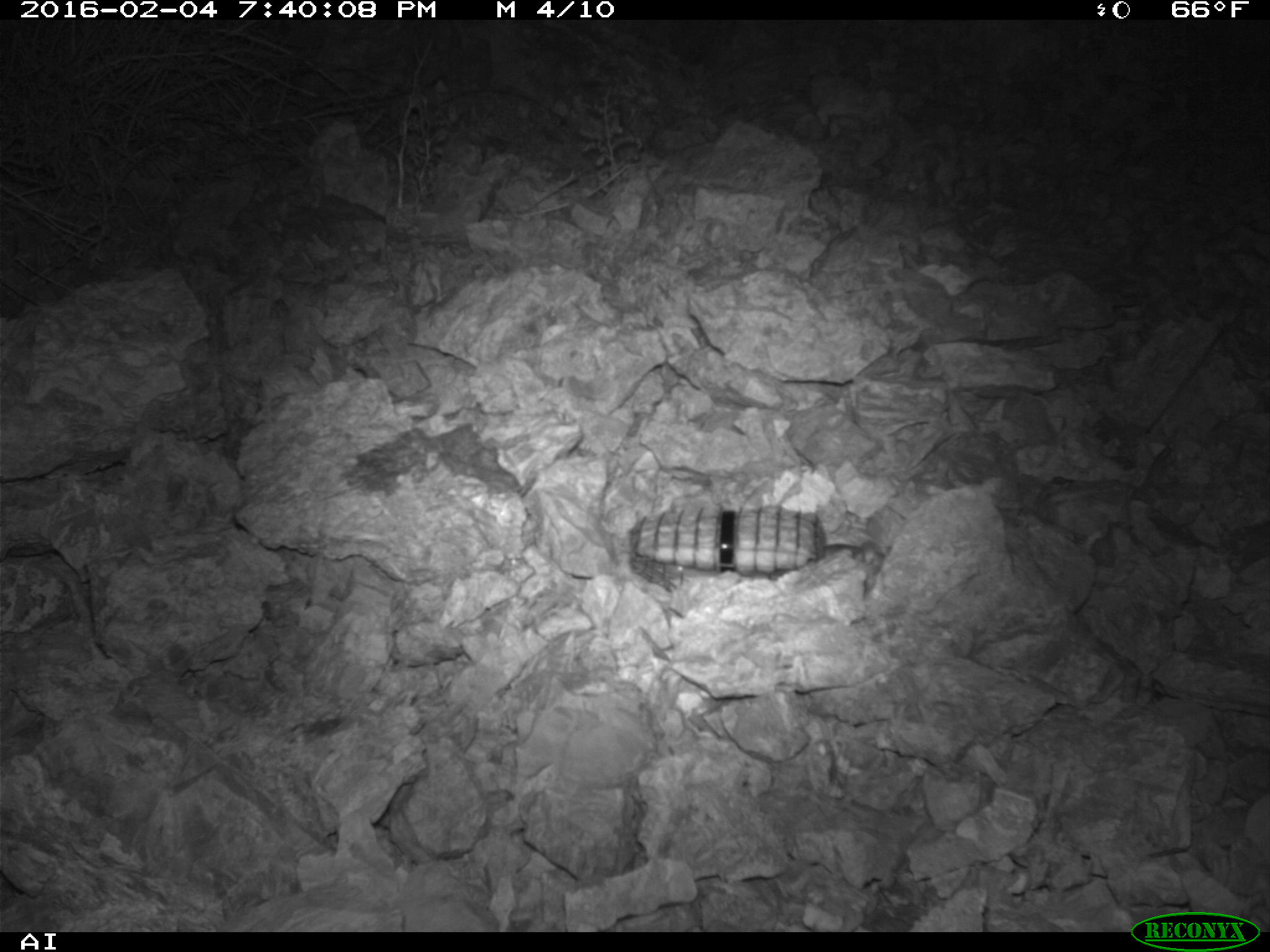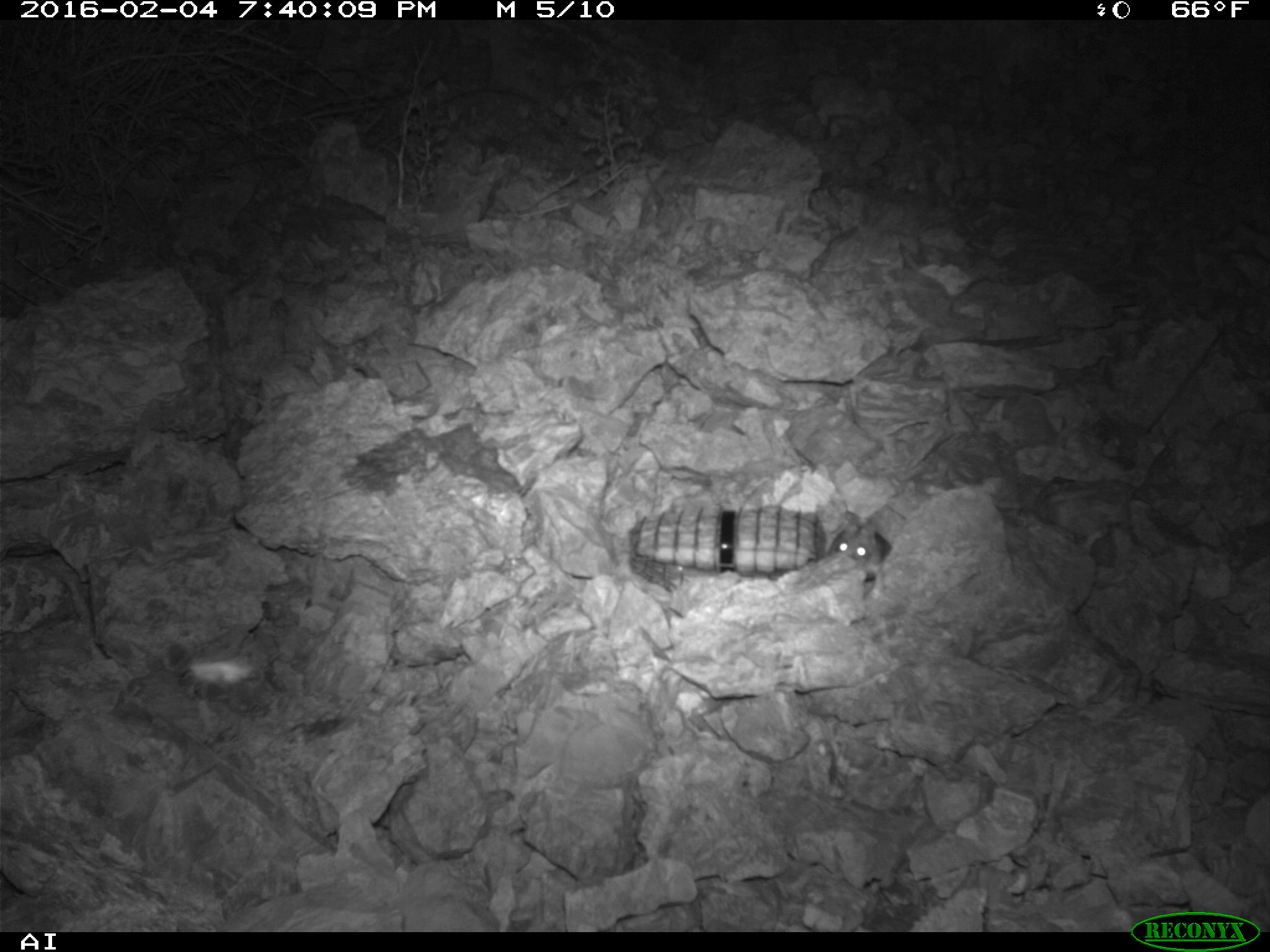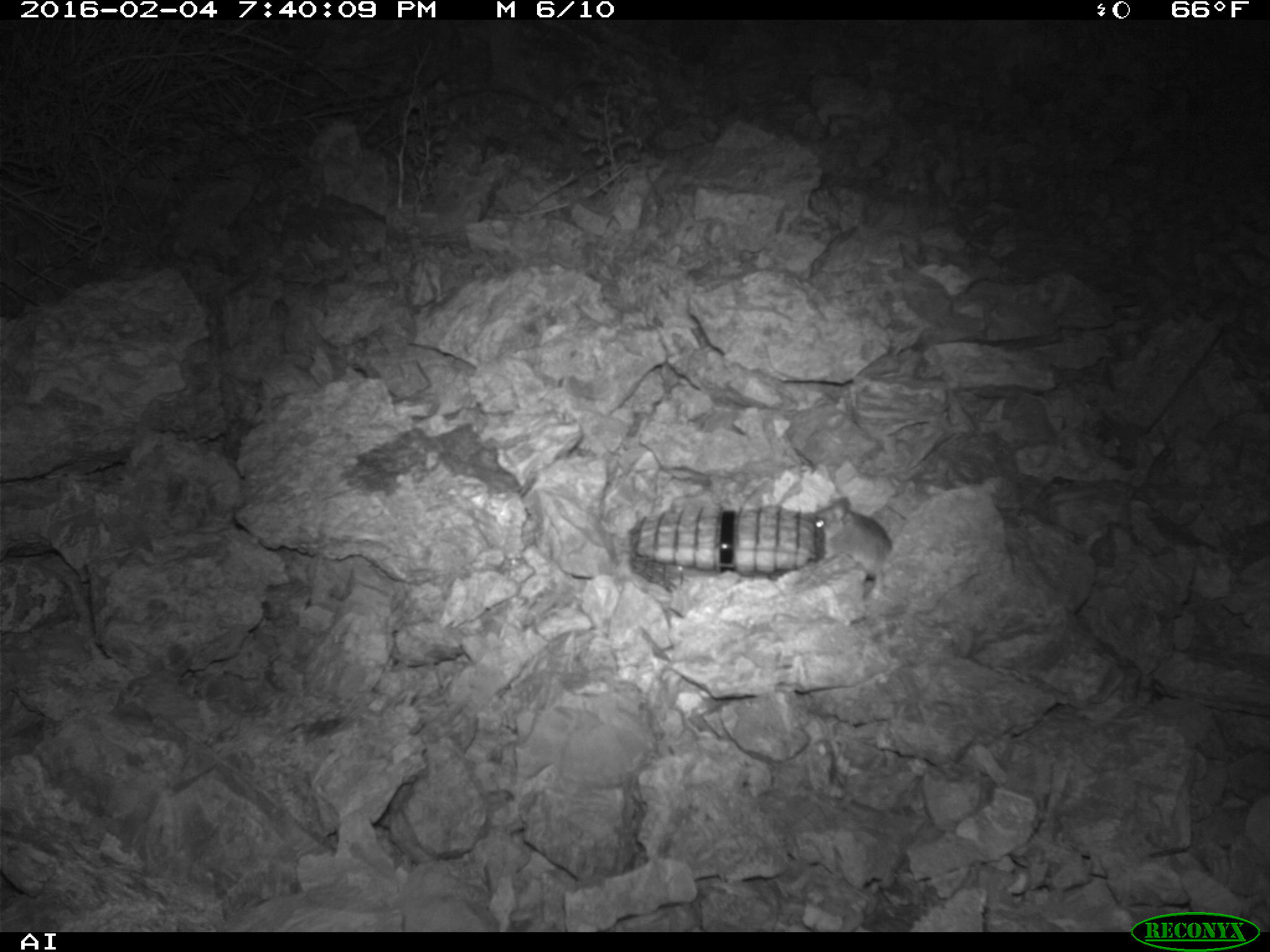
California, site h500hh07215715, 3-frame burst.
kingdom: Animalia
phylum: Chordata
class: Mammalia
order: Rodentia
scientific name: Rodentia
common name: rodent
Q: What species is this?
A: Rodent (Rodentia).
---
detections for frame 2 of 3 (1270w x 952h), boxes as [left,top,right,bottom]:
rodent: [826,518,894,575]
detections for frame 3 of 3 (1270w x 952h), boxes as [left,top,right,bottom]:
rodent: [813,496,894,578]